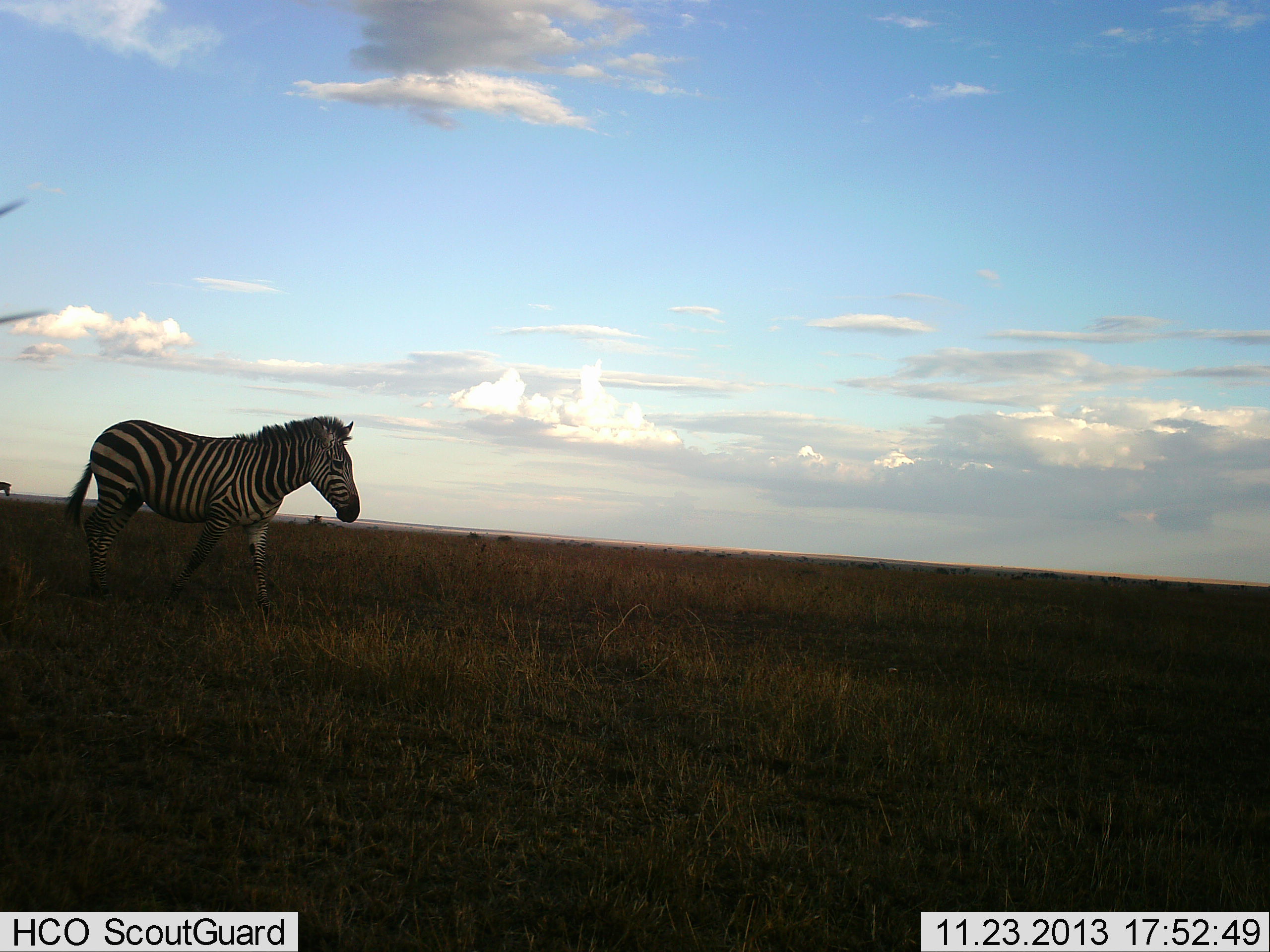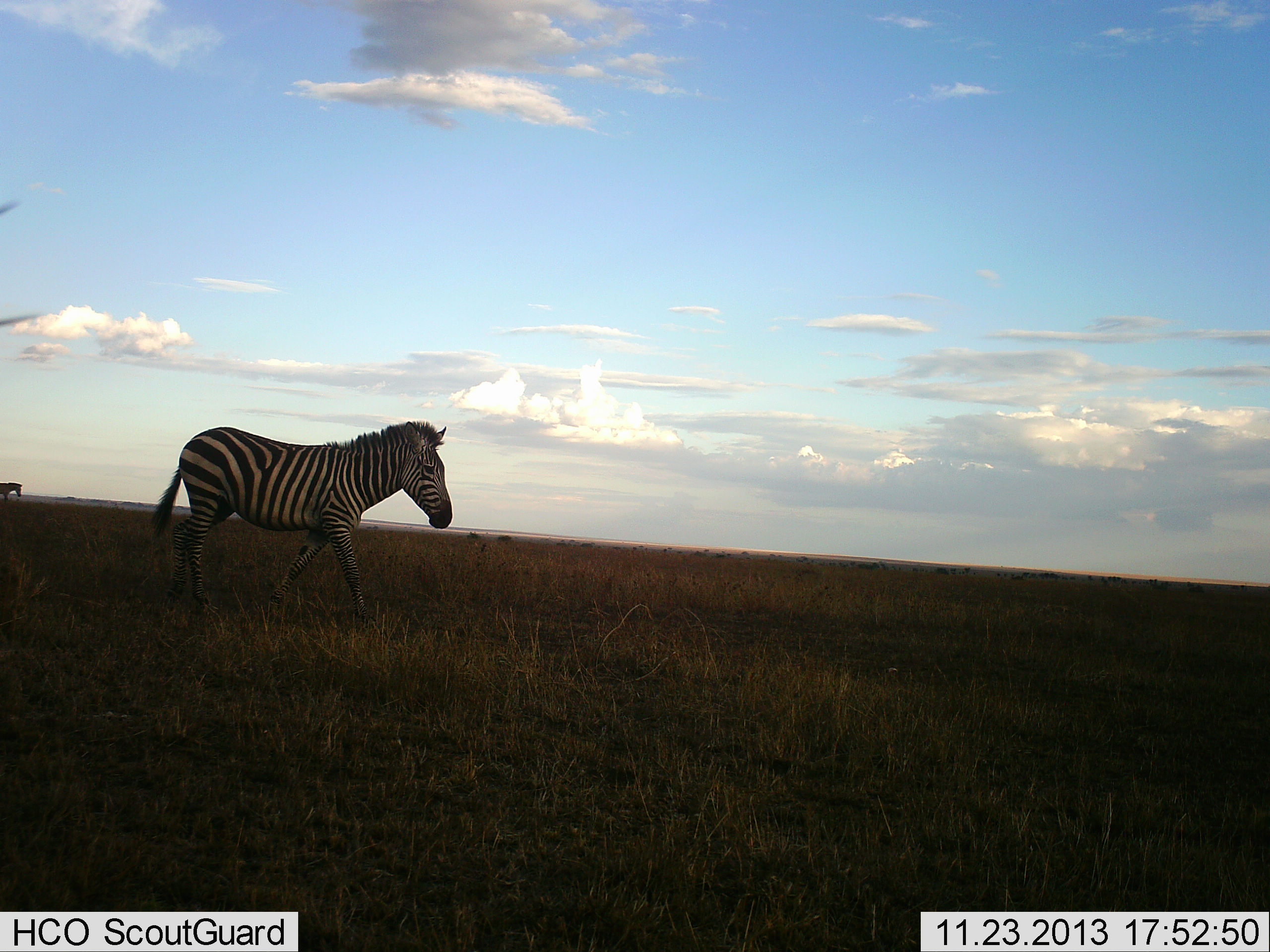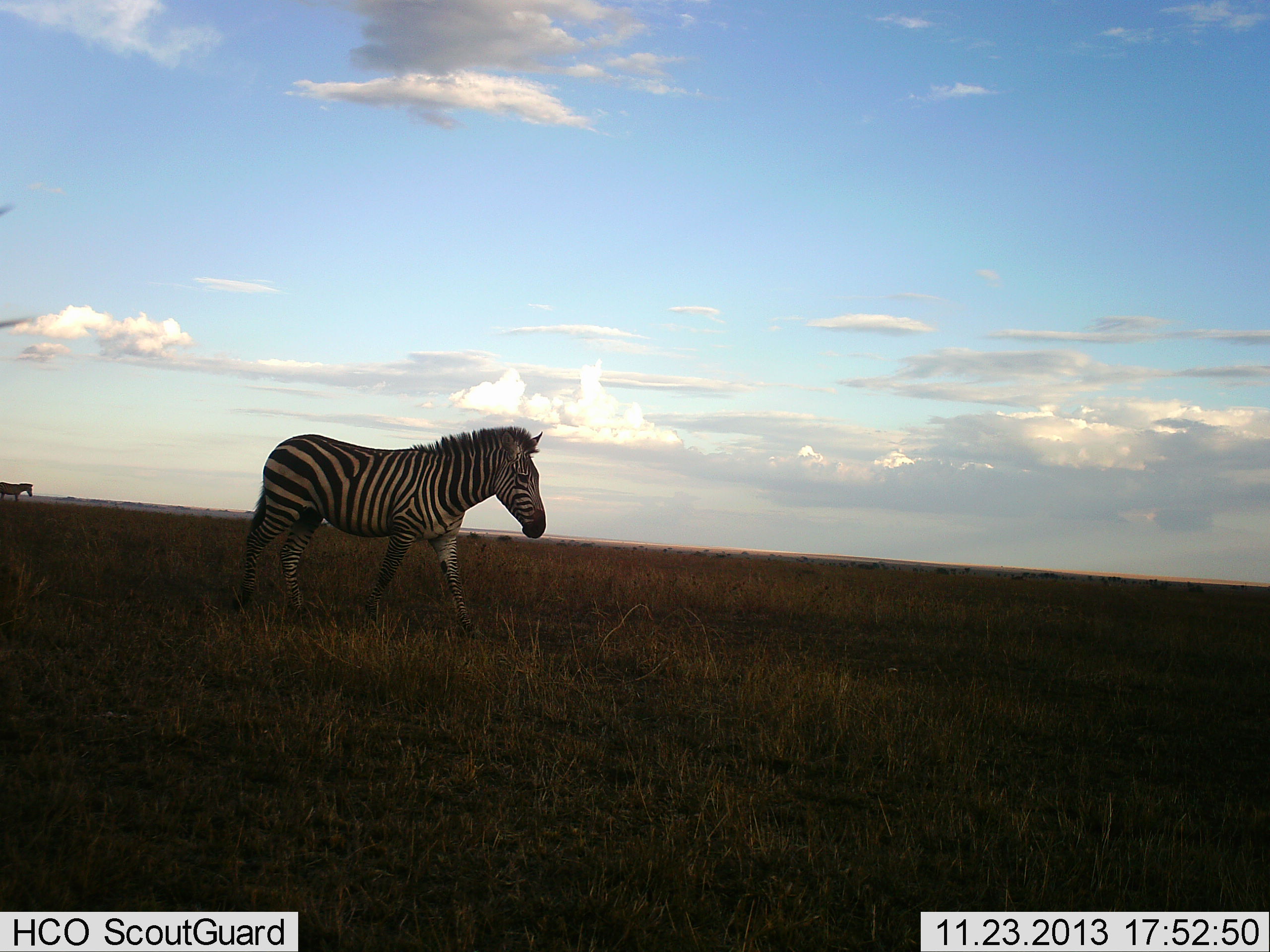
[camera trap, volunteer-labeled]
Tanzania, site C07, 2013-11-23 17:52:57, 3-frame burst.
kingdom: Animalia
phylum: Chordata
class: Mammalia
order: Perissodactyla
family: Equidae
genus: Equus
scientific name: Equus quagga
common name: plains zebra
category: zebra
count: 2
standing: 10%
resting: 0%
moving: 100%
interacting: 0%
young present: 0%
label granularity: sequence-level